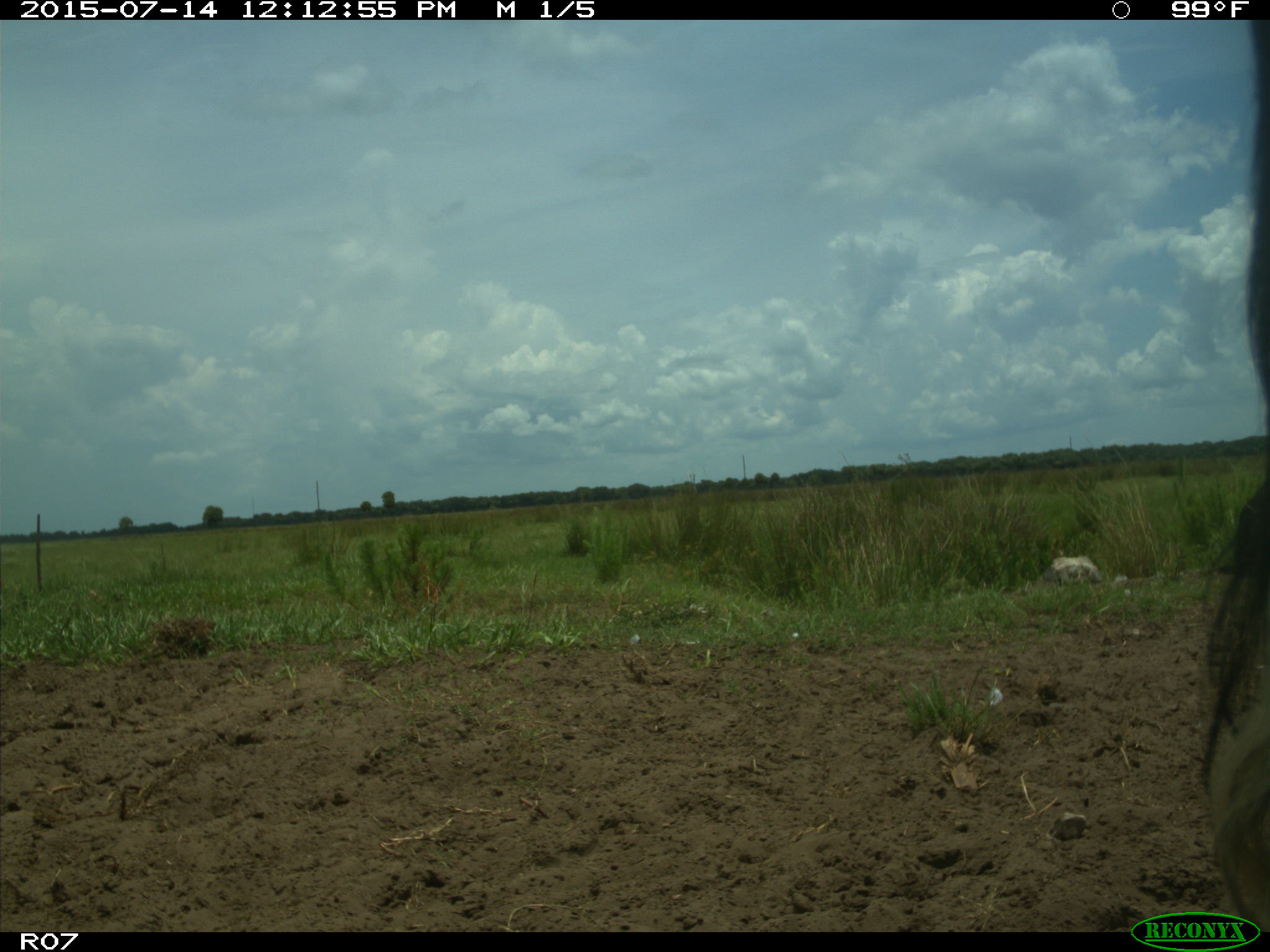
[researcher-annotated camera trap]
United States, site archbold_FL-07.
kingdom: Animalia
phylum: Chordata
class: Mammalia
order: Artiodactyla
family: Bovidae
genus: Bos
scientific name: Bos taurus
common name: domestic cow